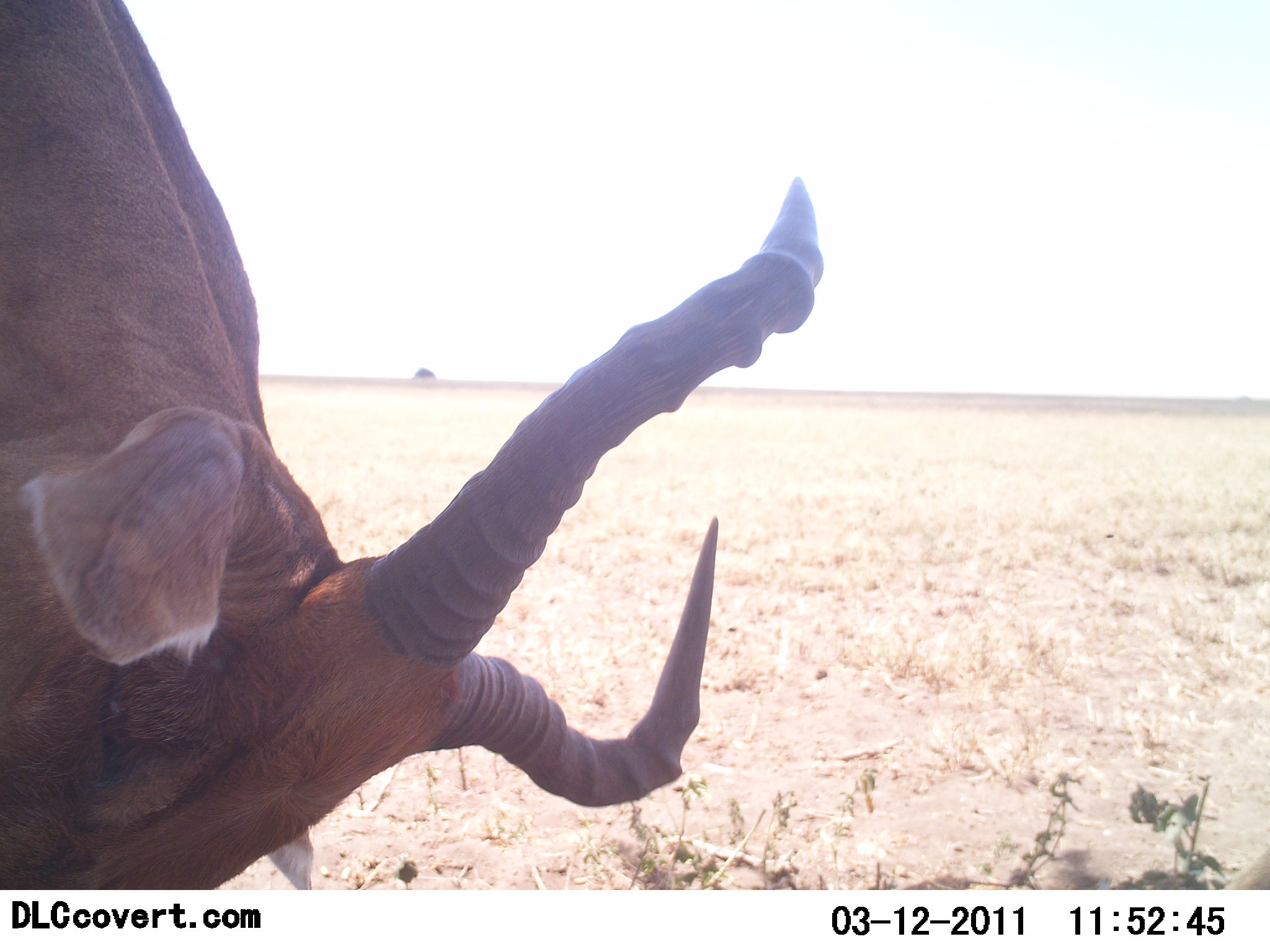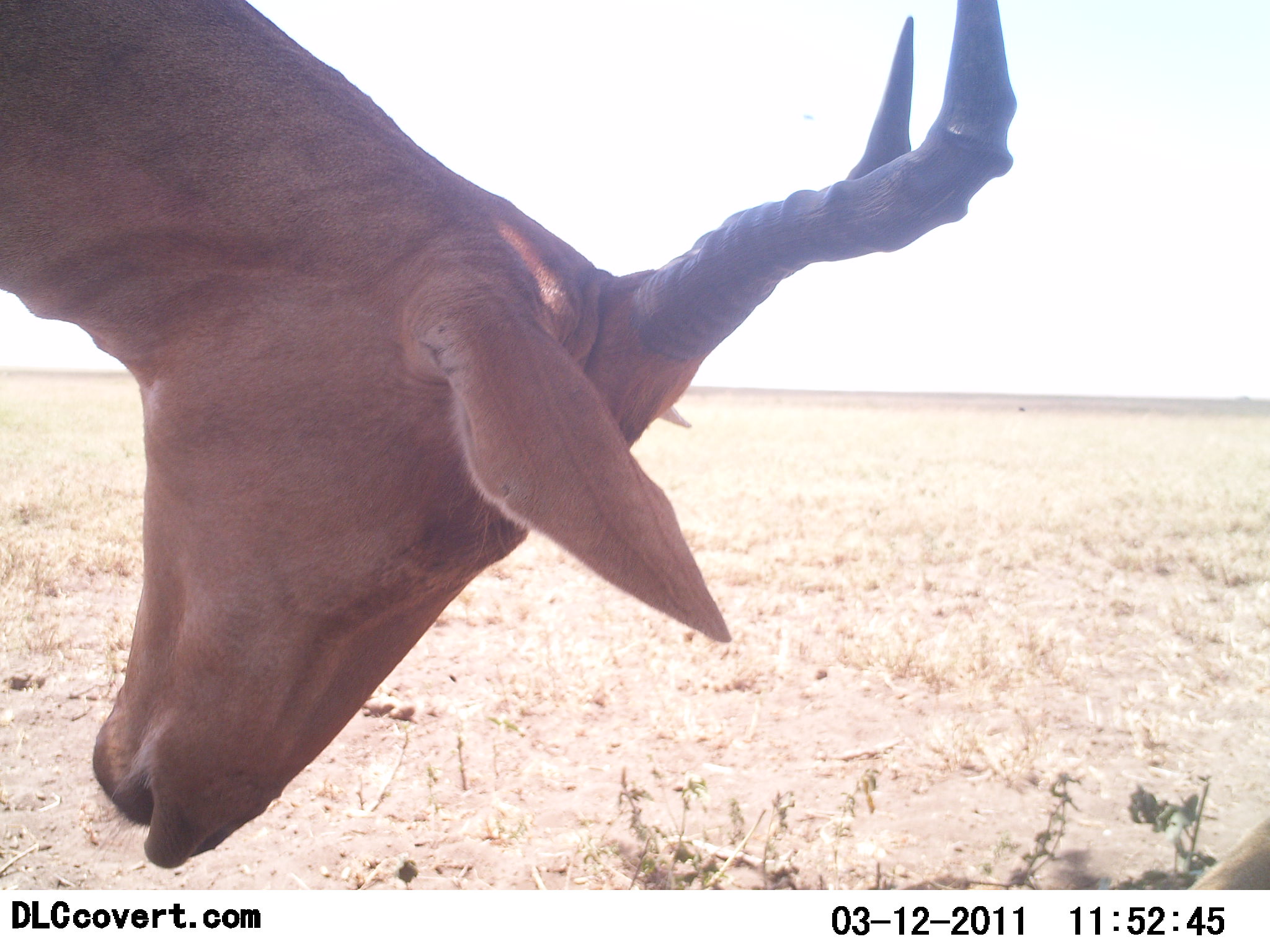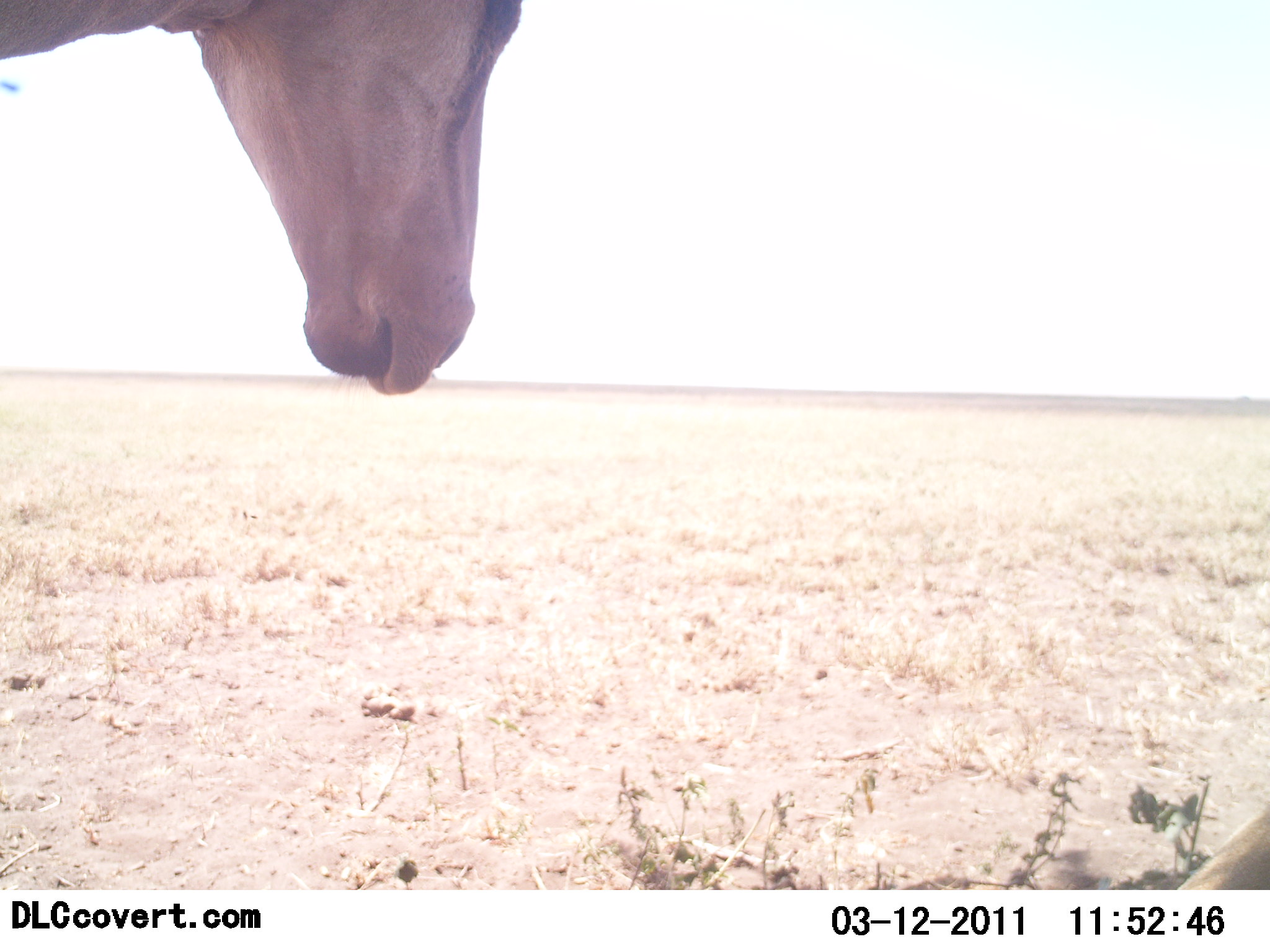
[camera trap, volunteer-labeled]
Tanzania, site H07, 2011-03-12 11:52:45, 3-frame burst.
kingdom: Animalia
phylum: Chordata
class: Mammalia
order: Artiodactyla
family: Bovidae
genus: Alcelaphus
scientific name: Alcelaphus buselaphus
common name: hartebeest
Hartebeest (Alcelaphus buselaphus), count 1. Behavior (volunteer vote fractions): standing 64%, resting 0%, moving 0%, interacting 9%. Young present (vote fraction): 0%. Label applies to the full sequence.